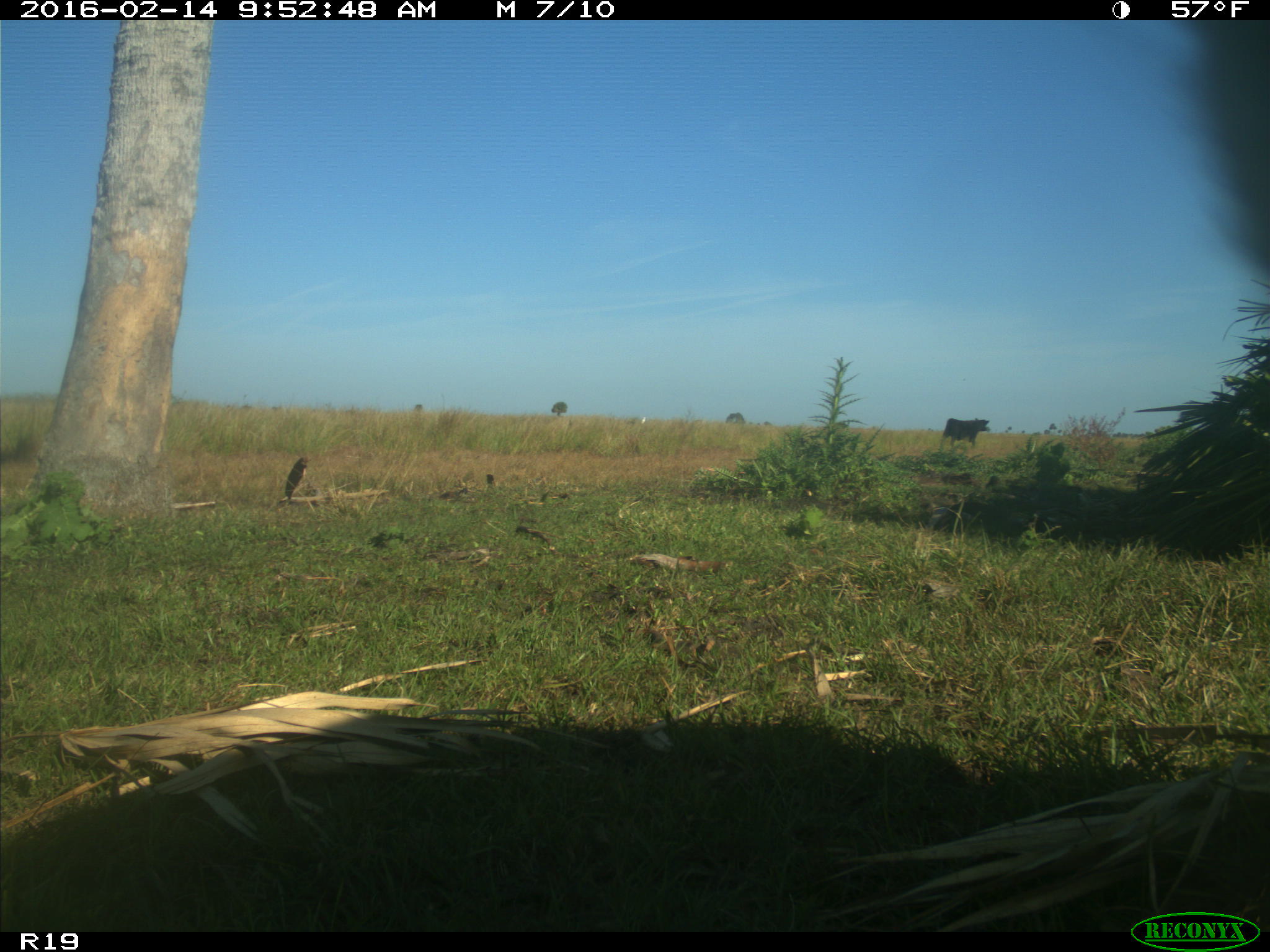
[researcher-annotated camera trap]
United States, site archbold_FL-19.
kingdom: Animalia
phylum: Chordata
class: Mammalia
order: Artiodactyla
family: Bovidae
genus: Bos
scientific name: Bos taurus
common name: domestic cow